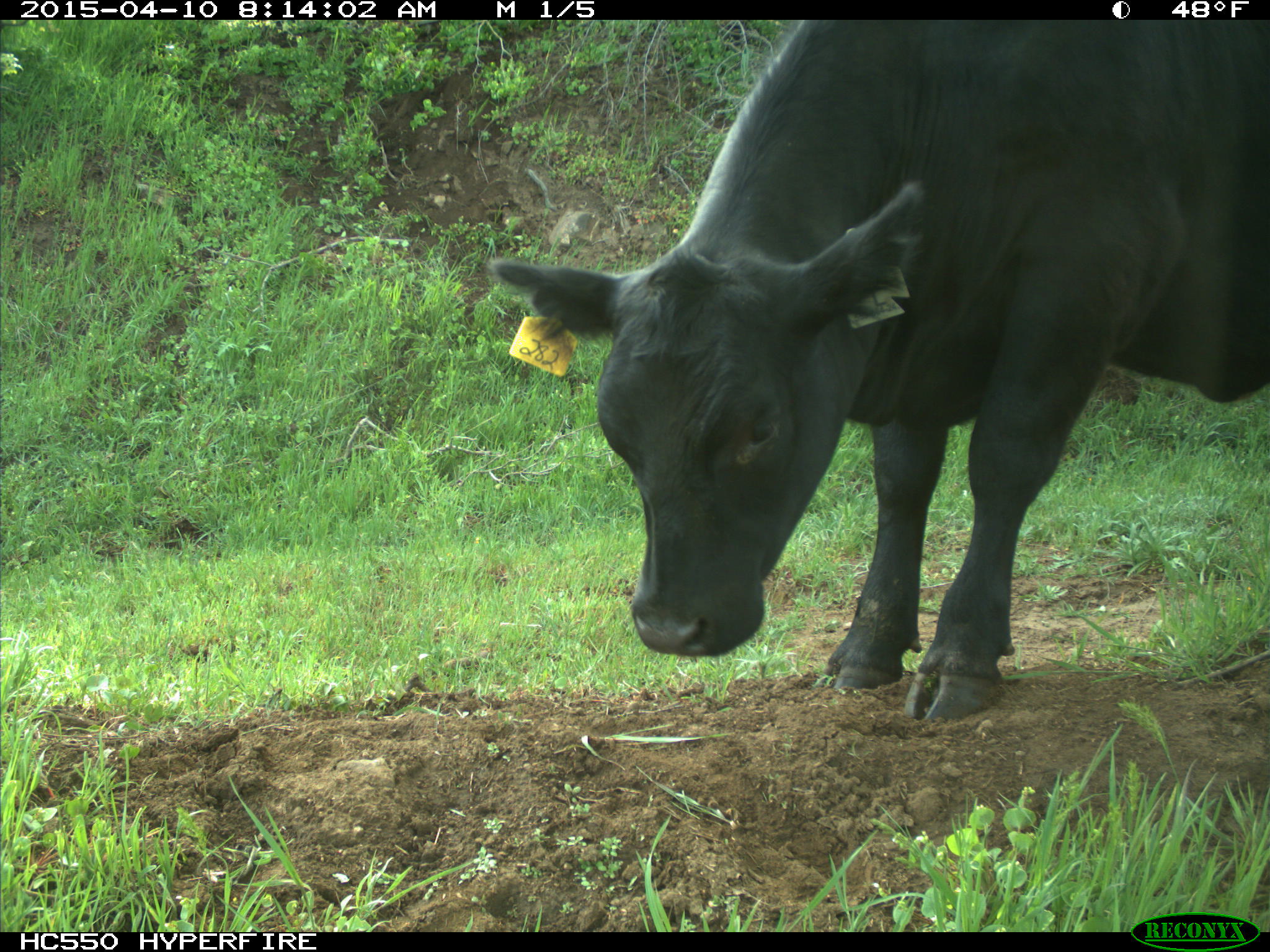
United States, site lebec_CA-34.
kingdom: Animalia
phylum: Chordata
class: Mammalia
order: Artiodactyla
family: Bovidae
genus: Bos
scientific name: Bos taurus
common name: domestic cow